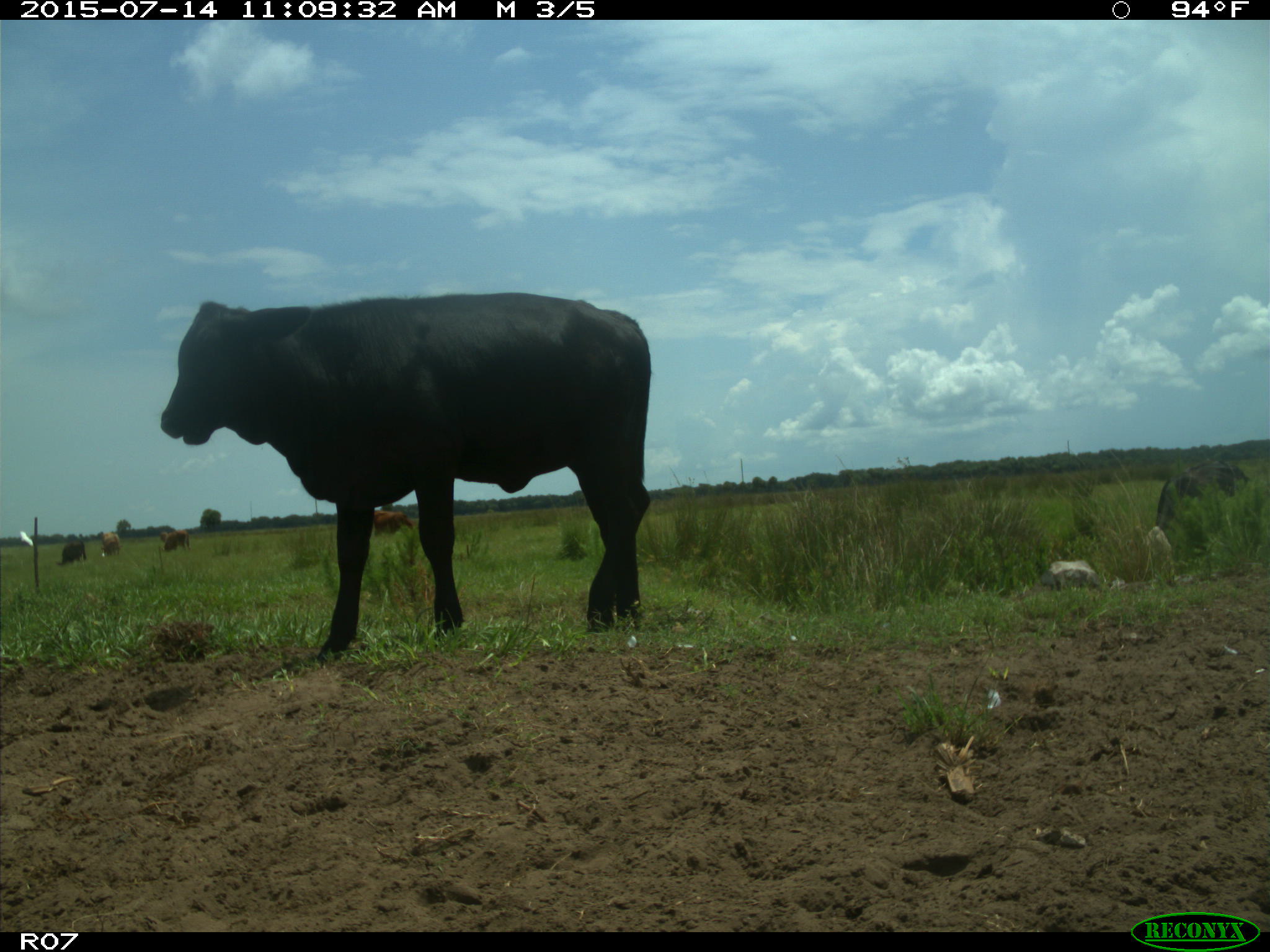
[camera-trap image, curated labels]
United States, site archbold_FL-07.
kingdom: Animalia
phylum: Chordata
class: Mammalia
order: Artiodactyla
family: Bovidae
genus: Bos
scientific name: Bos taurus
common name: domestic cow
Bos taurus (domestic cow).